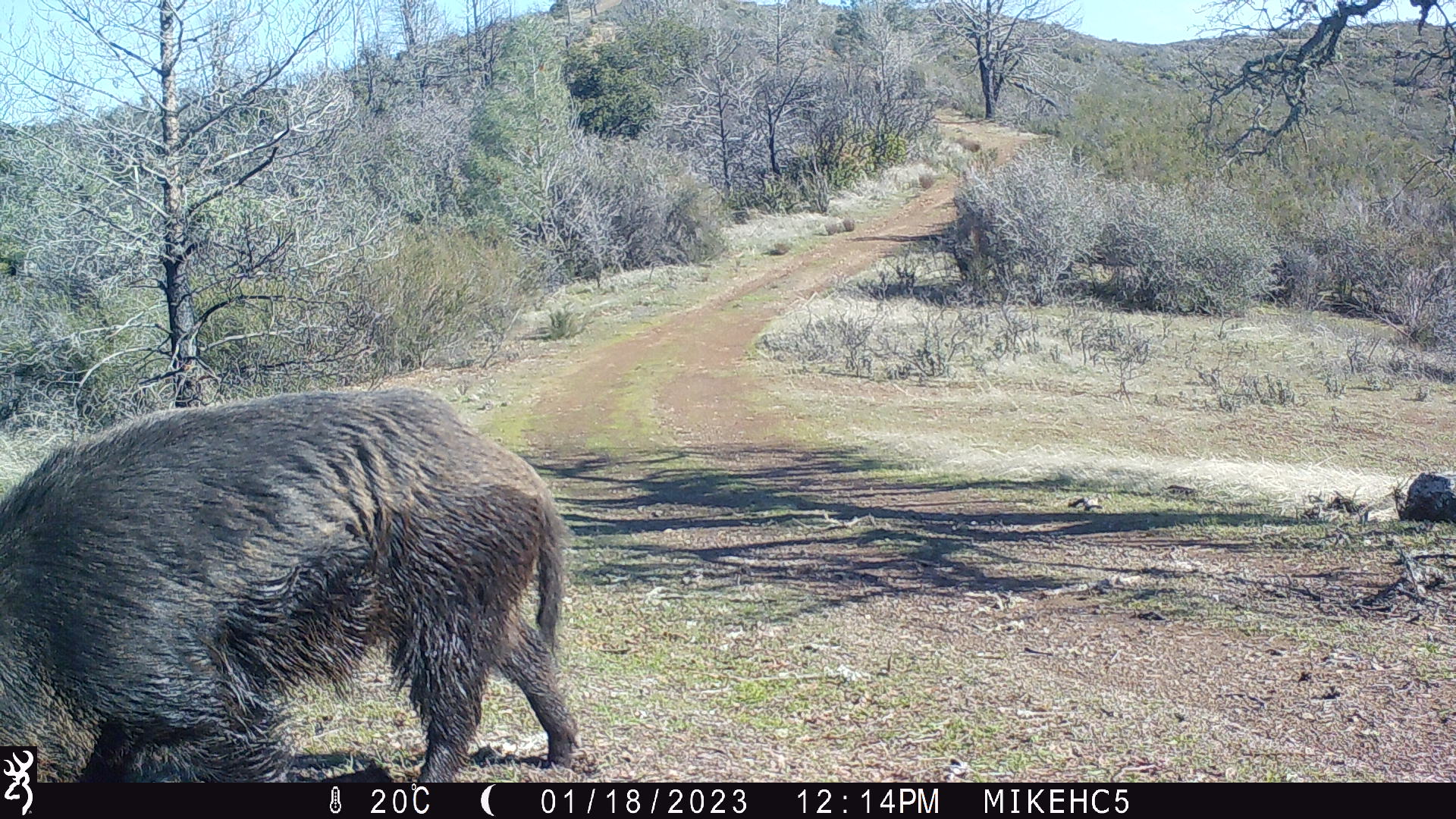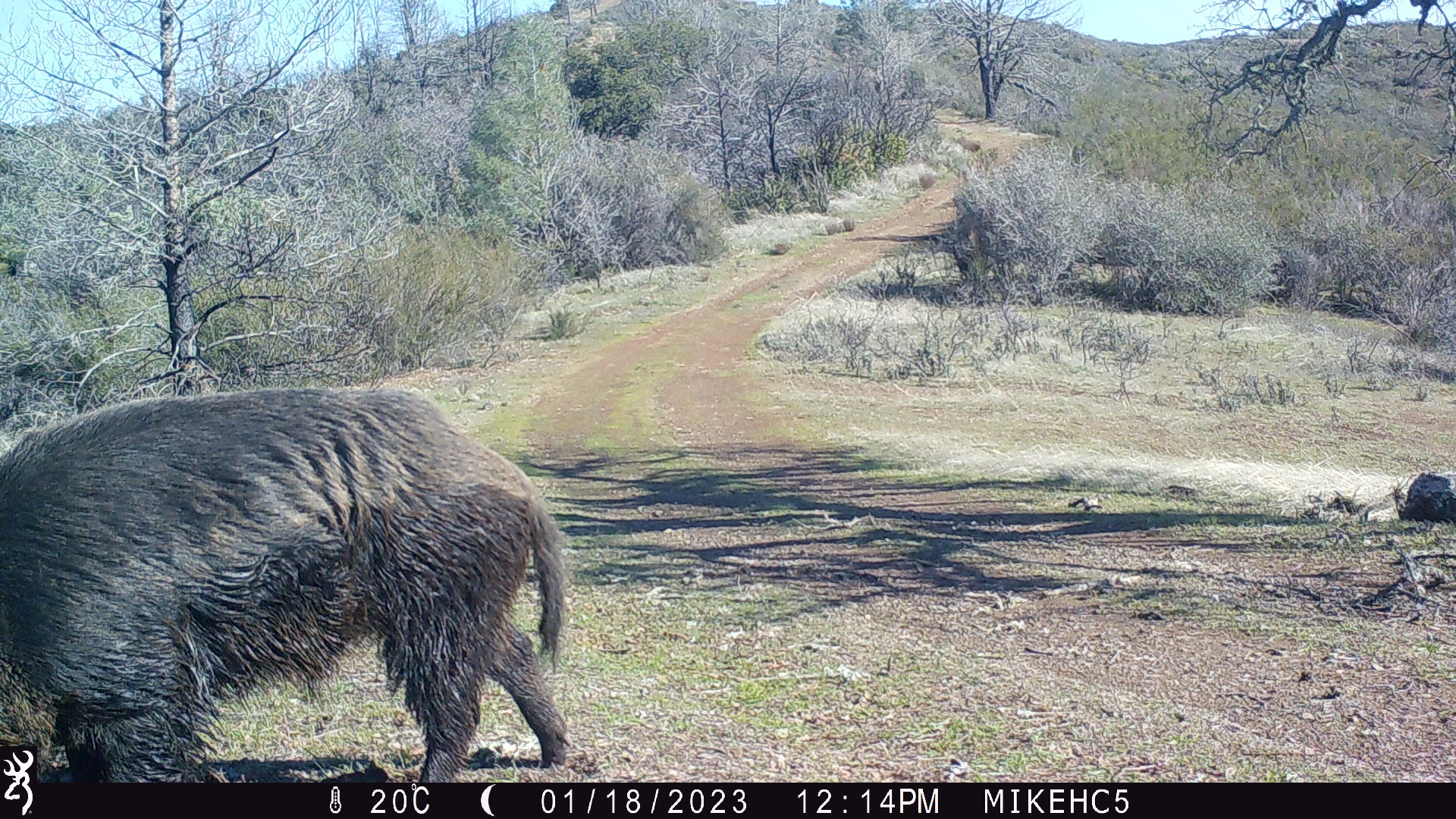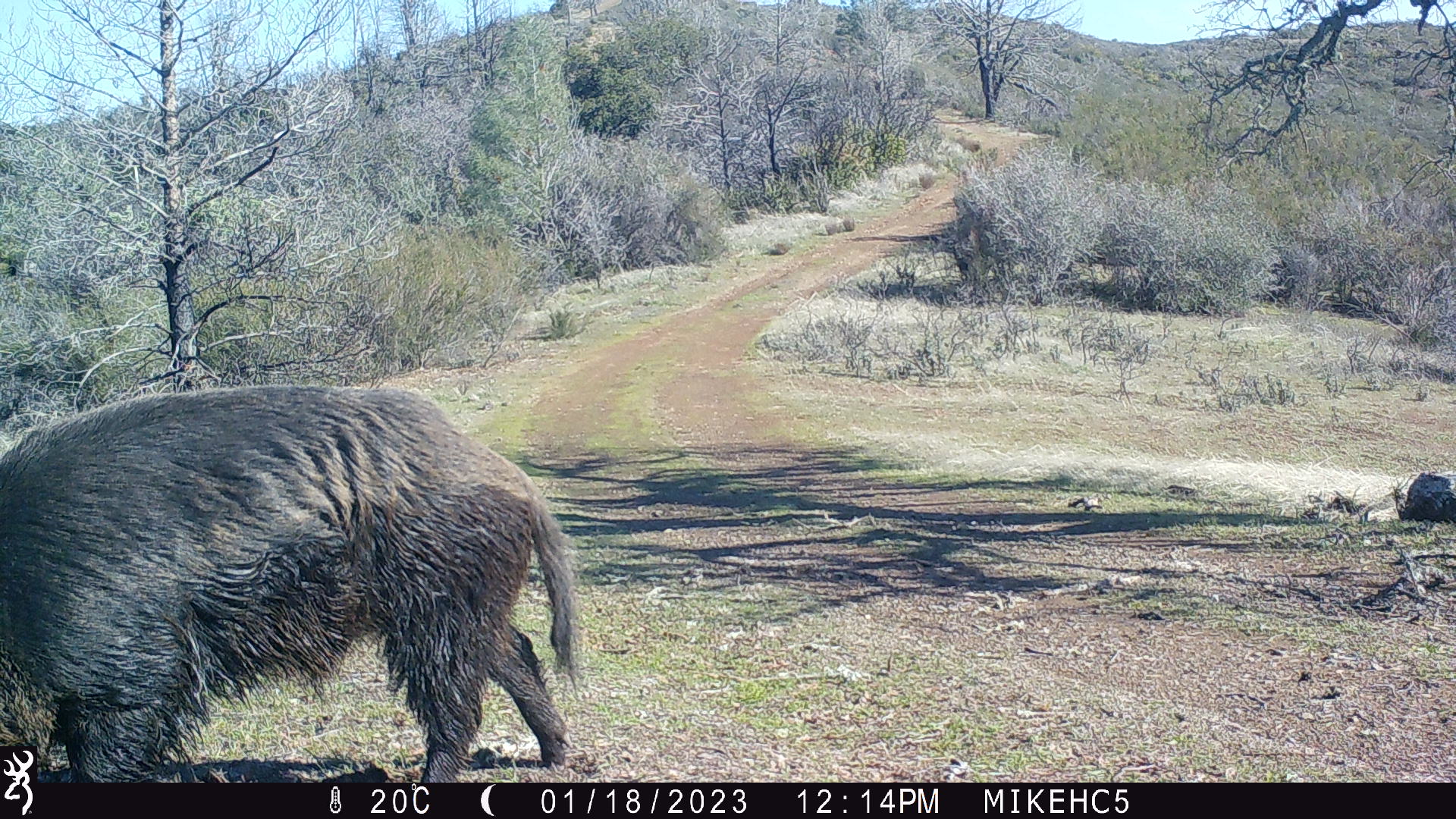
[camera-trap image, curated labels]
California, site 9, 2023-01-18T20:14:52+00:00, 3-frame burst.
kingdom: Animalia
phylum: Chordata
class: Mammalia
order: Artiodactyla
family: Suidae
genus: Sus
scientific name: Sus scrofa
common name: wild boar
Wild boar (Sus scrofa).